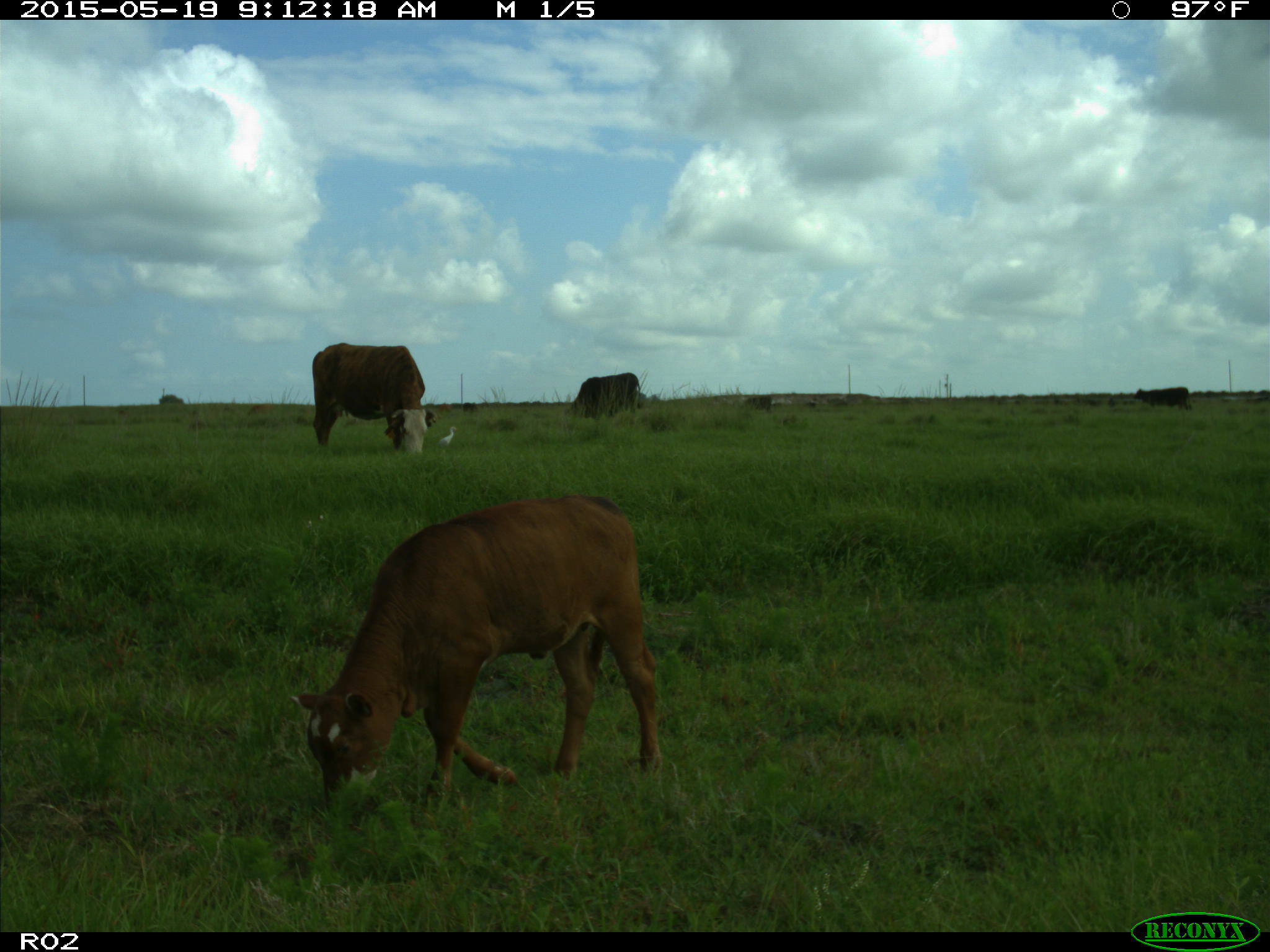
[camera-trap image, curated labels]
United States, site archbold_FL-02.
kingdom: Animalia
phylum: Chordata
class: Mammalia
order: Artiodactyla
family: Bovidae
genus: Bos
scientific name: Bos taurus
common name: domestic cow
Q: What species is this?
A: Bos taurus (domestic cow).